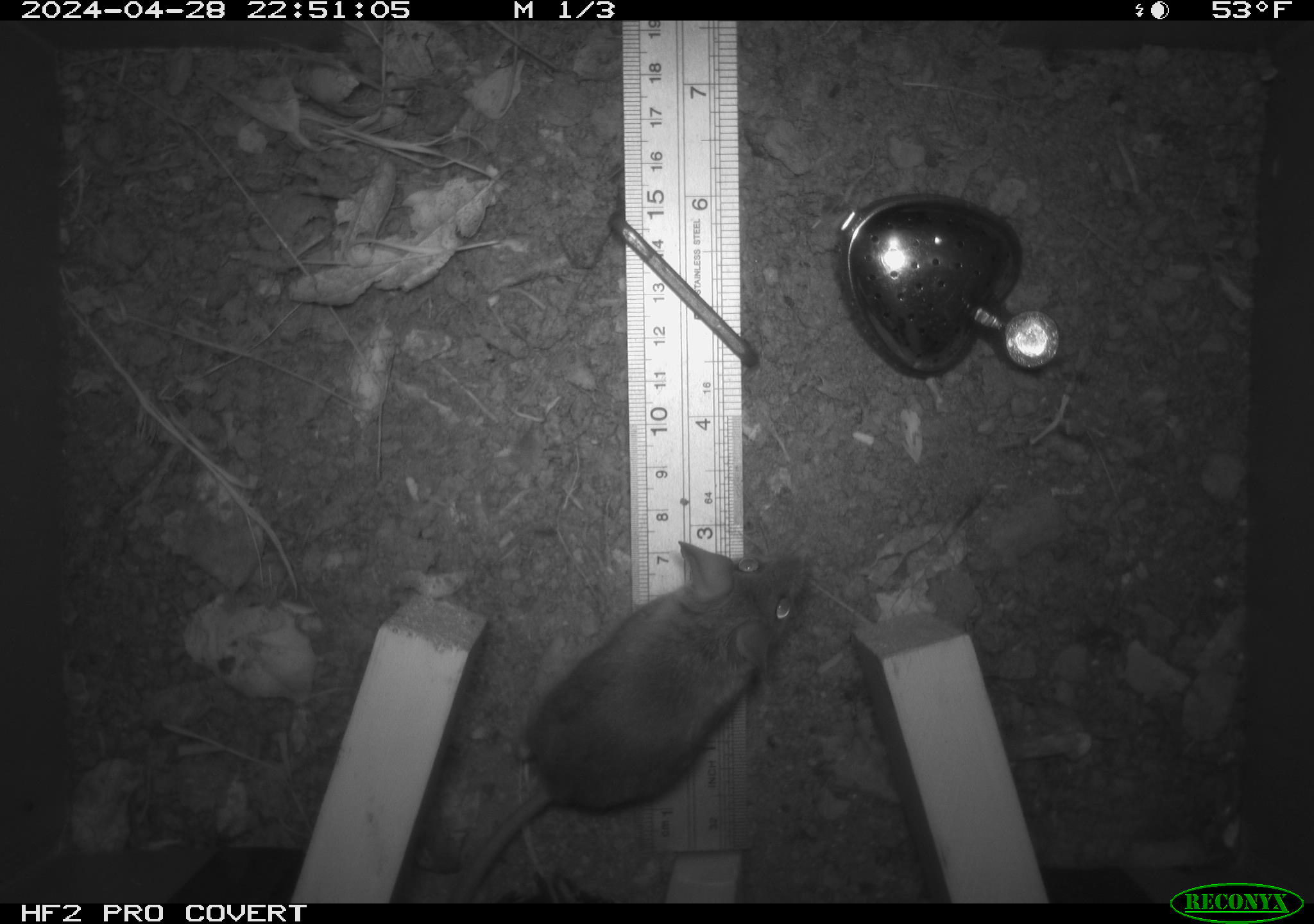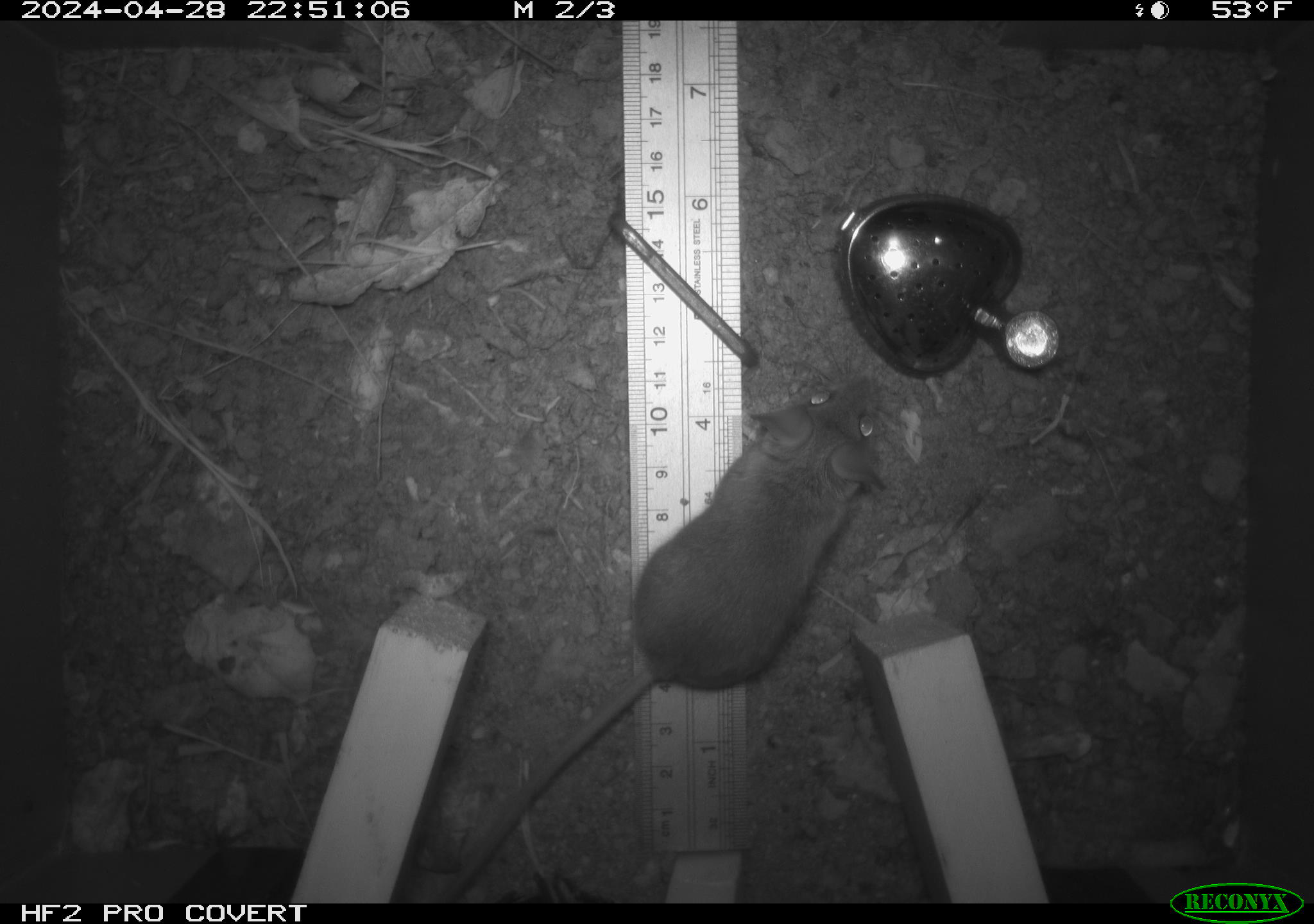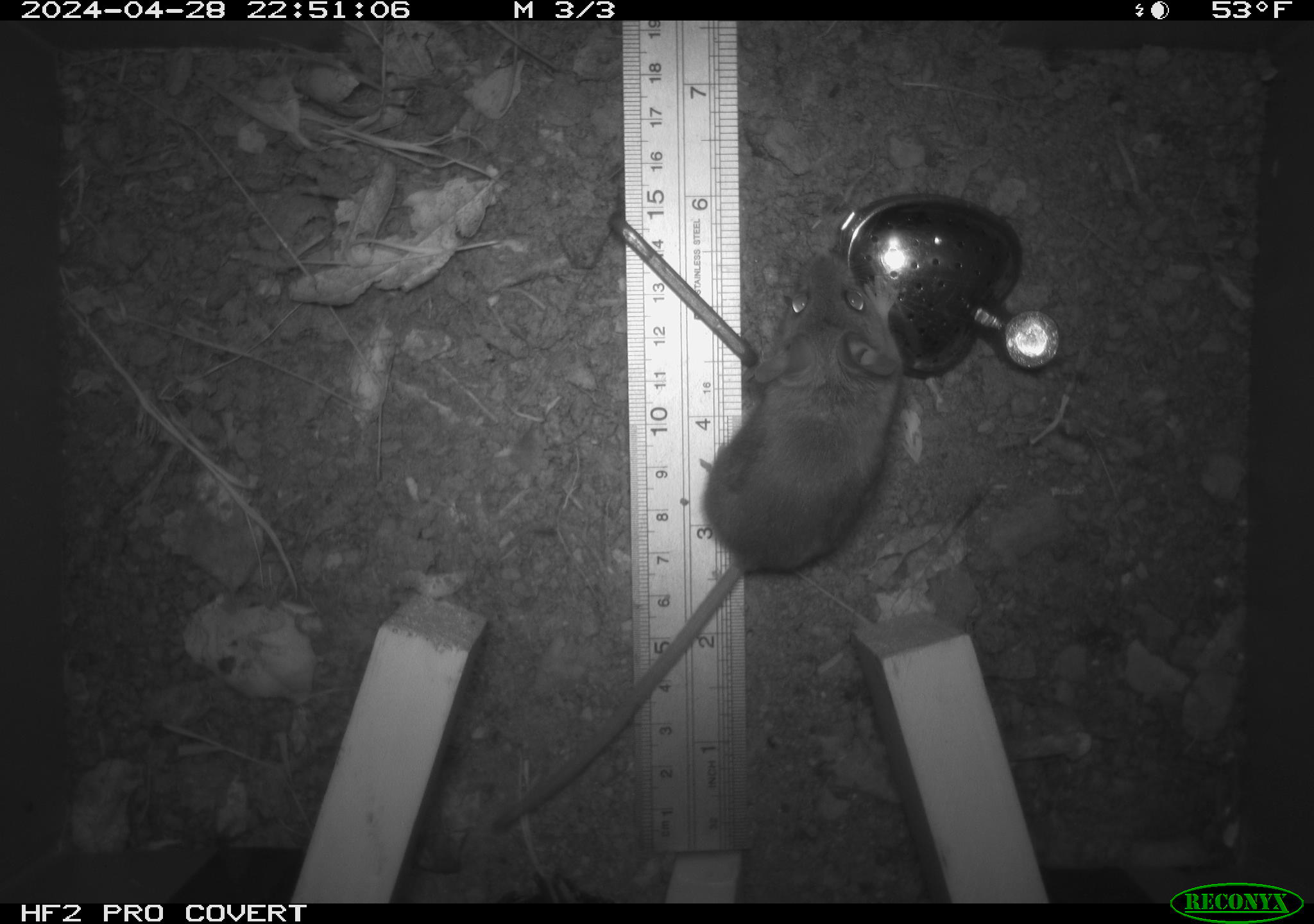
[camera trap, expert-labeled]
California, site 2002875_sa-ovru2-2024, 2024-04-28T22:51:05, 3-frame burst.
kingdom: Animalia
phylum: Chordata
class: Mammalia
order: Rodentia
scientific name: Rodentia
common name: rodent